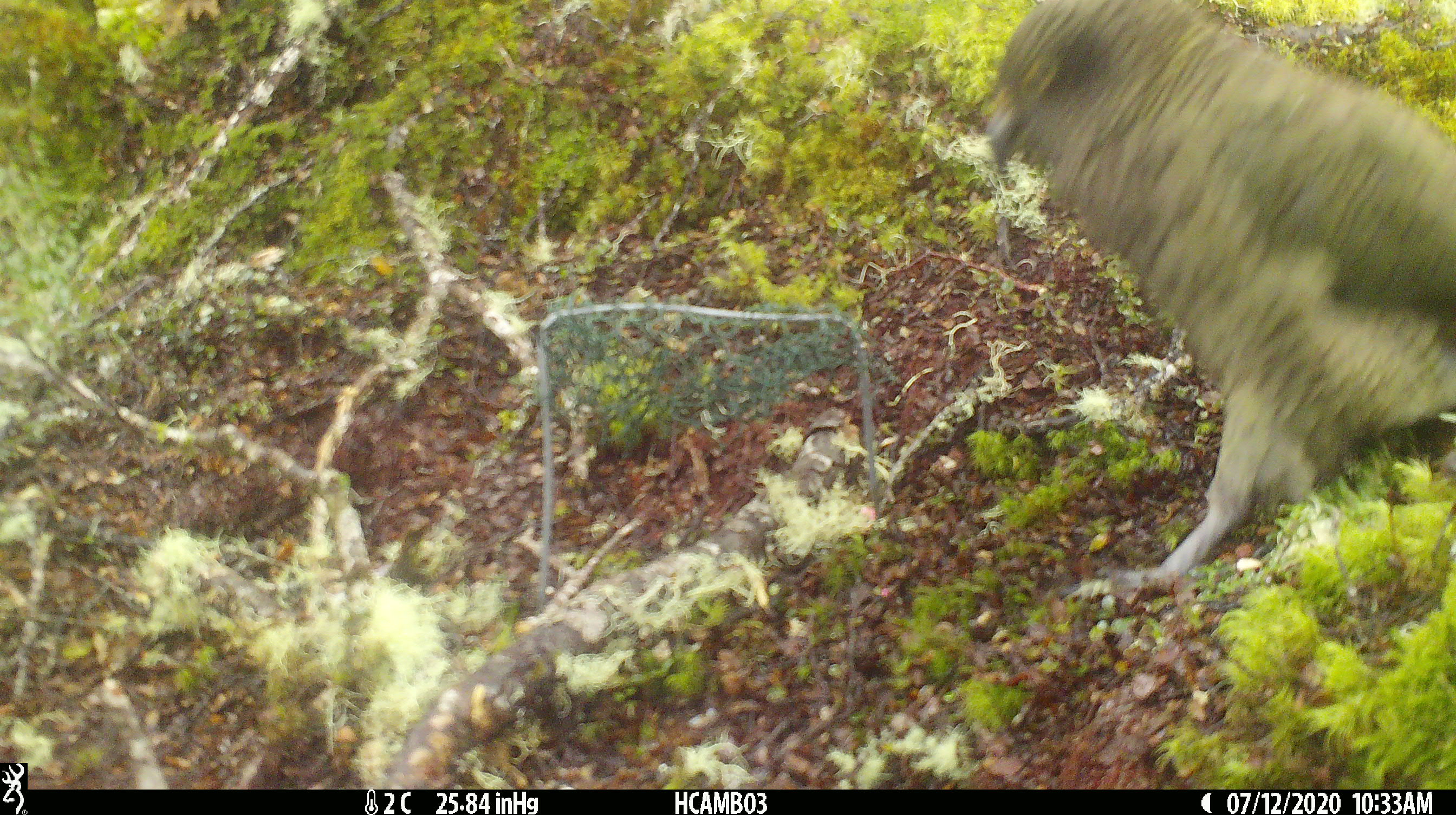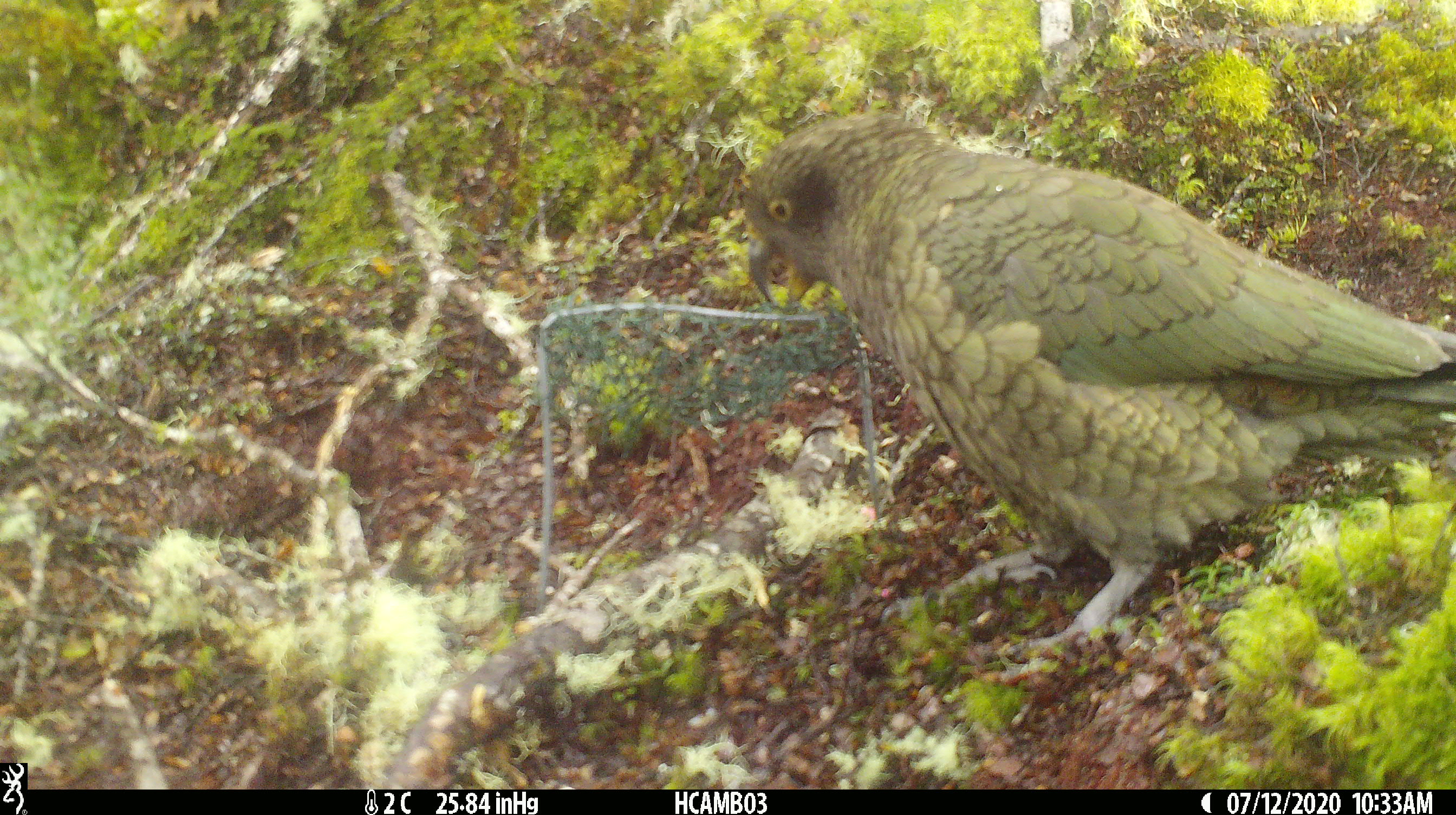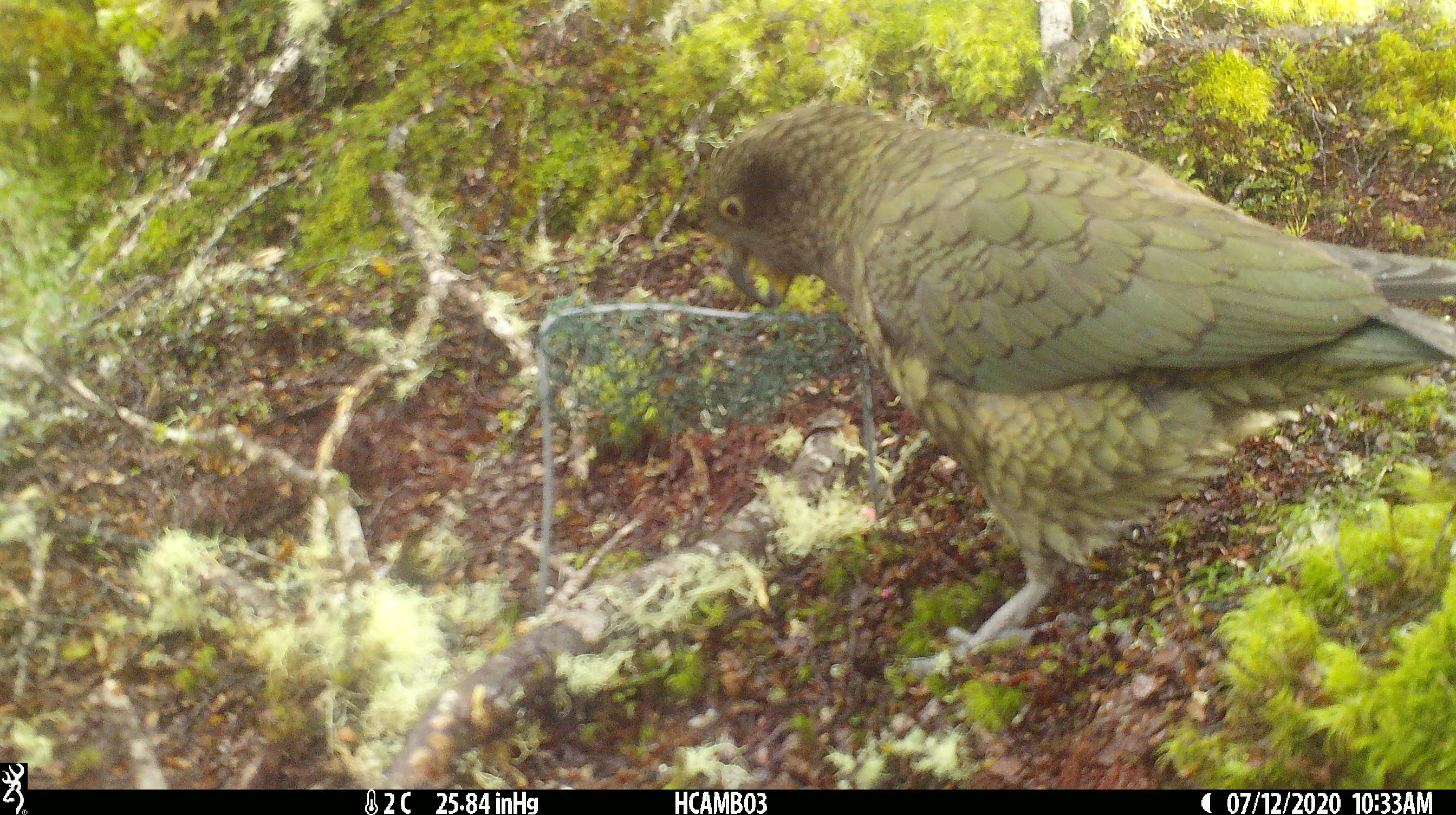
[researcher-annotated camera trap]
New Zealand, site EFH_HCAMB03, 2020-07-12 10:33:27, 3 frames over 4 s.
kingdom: Animalia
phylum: Chordata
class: Aves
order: Psittaciformes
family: Strigopidae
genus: Nestor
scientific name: Nestor notabilis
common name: kea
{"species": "kea (Nestor notabilis)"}